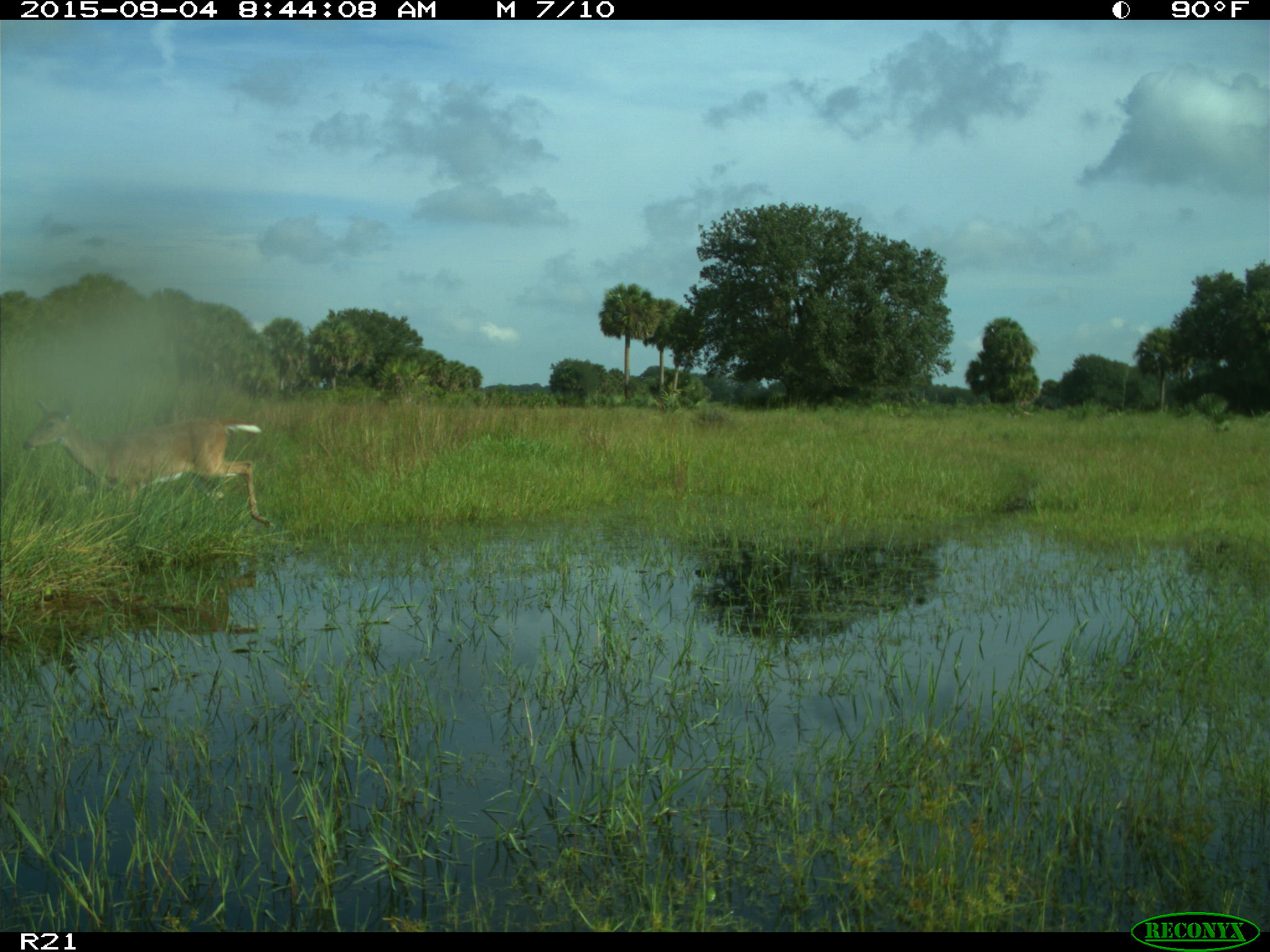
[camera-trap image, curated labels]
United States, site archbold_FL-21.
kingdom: Animalia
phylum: Chordata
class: Mammalia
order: Artiodactyla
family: Cervidae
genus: Odocoileus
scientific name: Odocoileus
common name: deer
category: unidentified deer